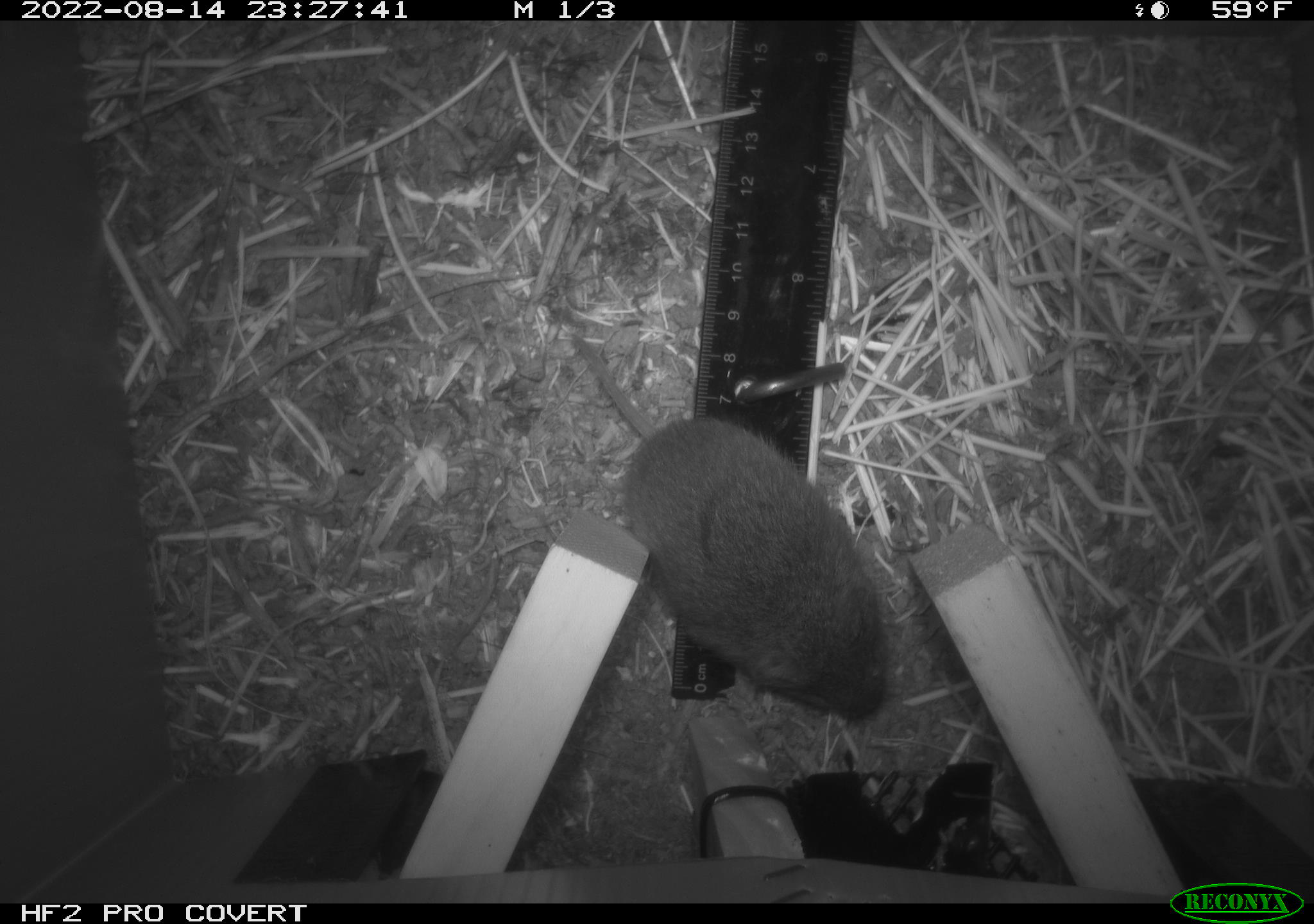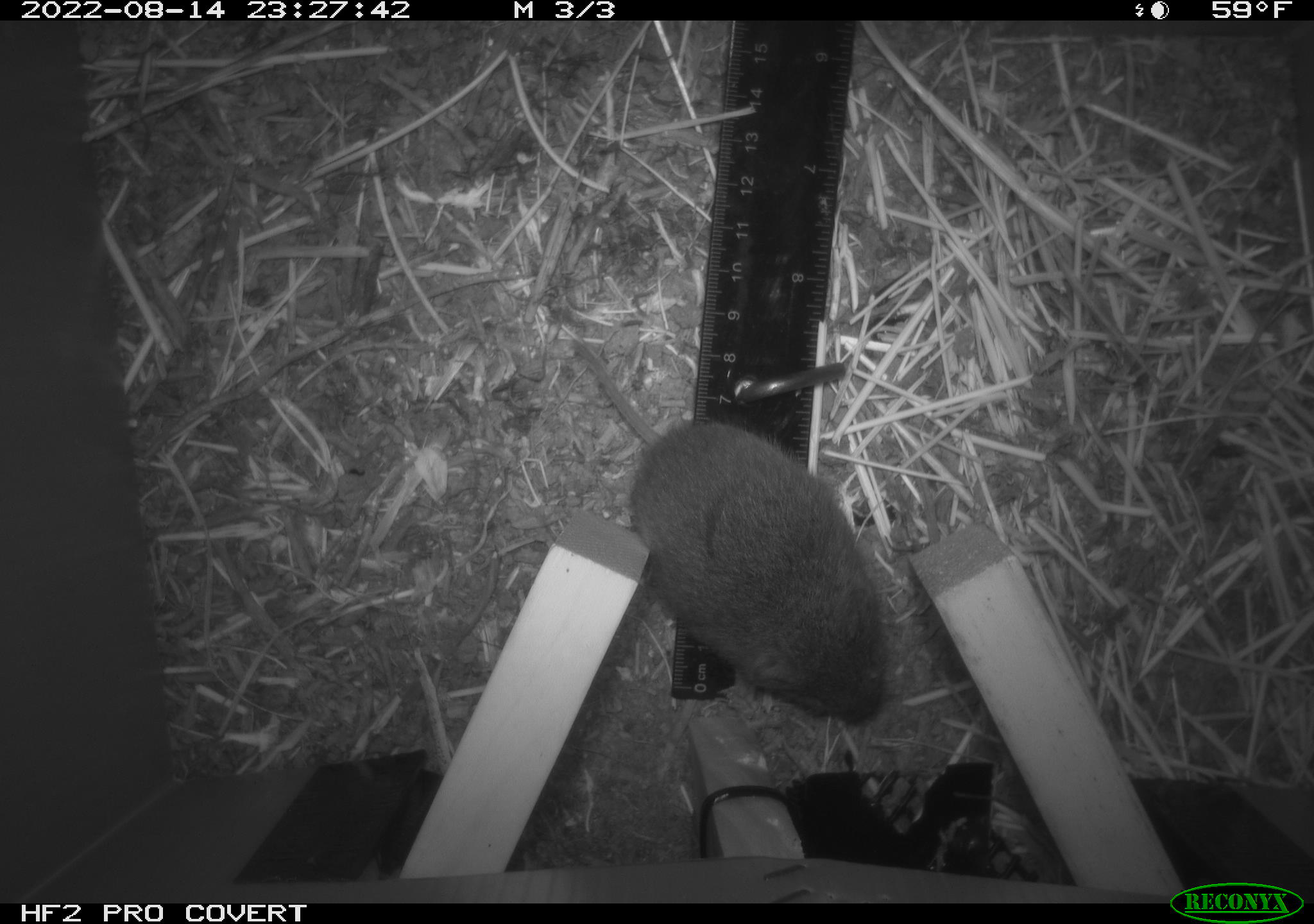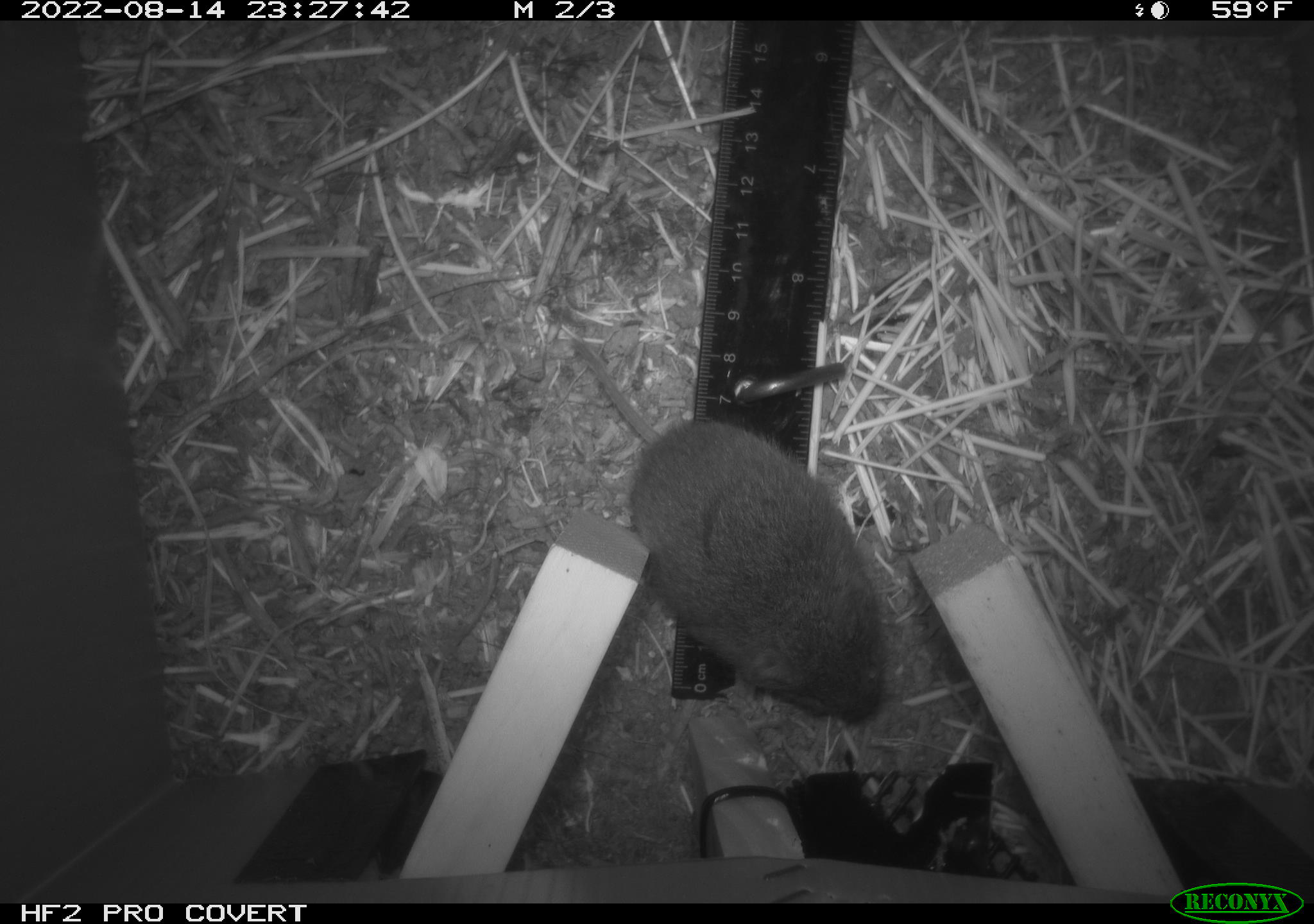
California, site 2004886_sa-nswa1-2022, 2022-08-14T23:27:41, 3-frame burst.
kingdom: Animalia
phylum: Chordata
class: Mammalia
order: Rodentia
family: Cricetidae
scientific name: Cricetidae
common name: hamsters, voles, lemmings, and allies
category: cricetidae family